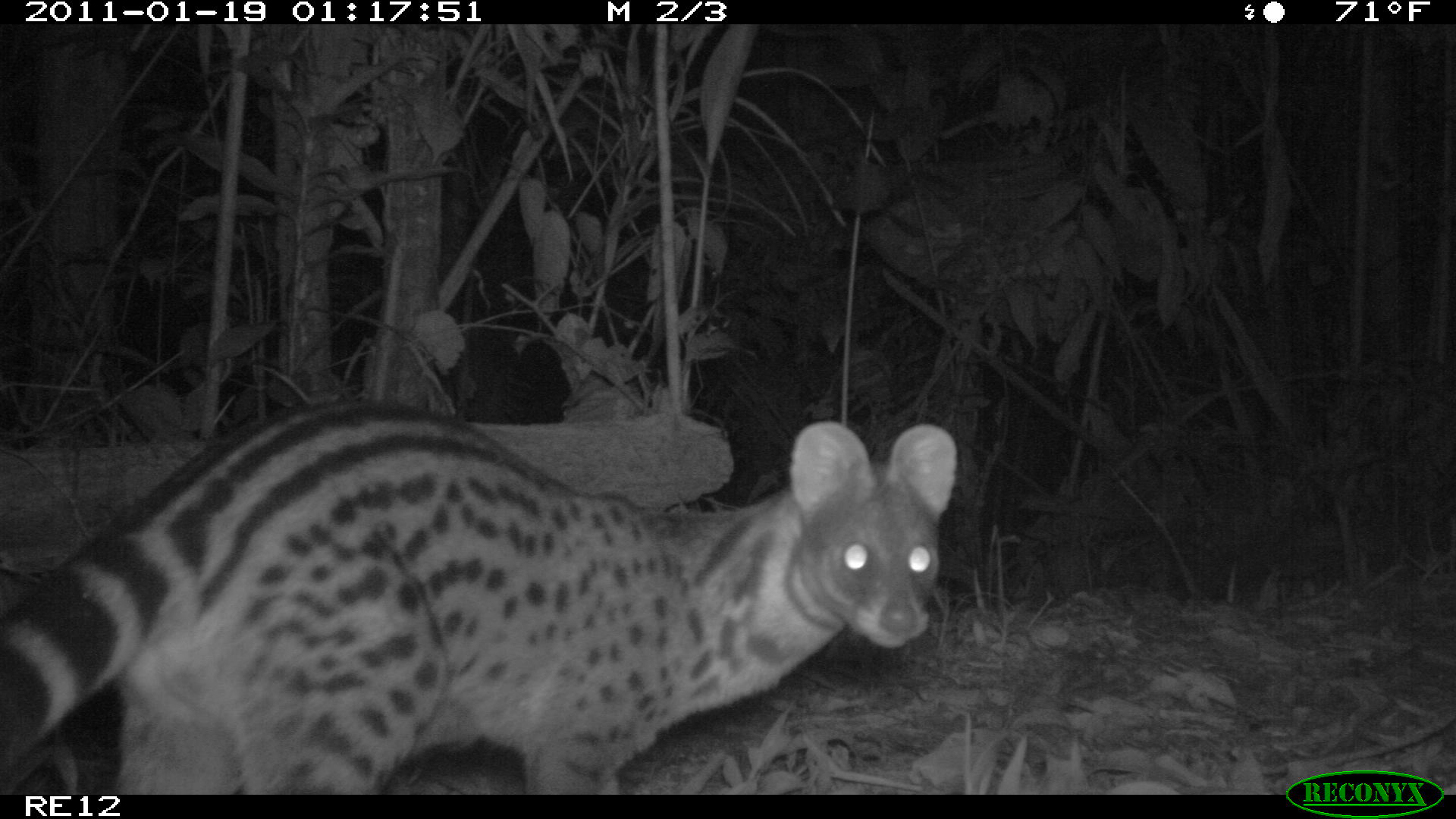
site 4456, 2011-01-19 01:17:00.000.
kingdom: Animalia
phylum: Chordata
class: Mammalia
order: Carnivora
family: Viverridae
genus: Viverricula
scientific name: Viverricula indica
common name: small indian civet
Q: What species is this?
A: Viverricula indica (small indian civet).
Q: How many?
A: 1.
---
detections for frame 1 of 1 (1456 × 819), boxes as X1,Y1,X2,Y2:
viverricula indica: 0,400,955,793